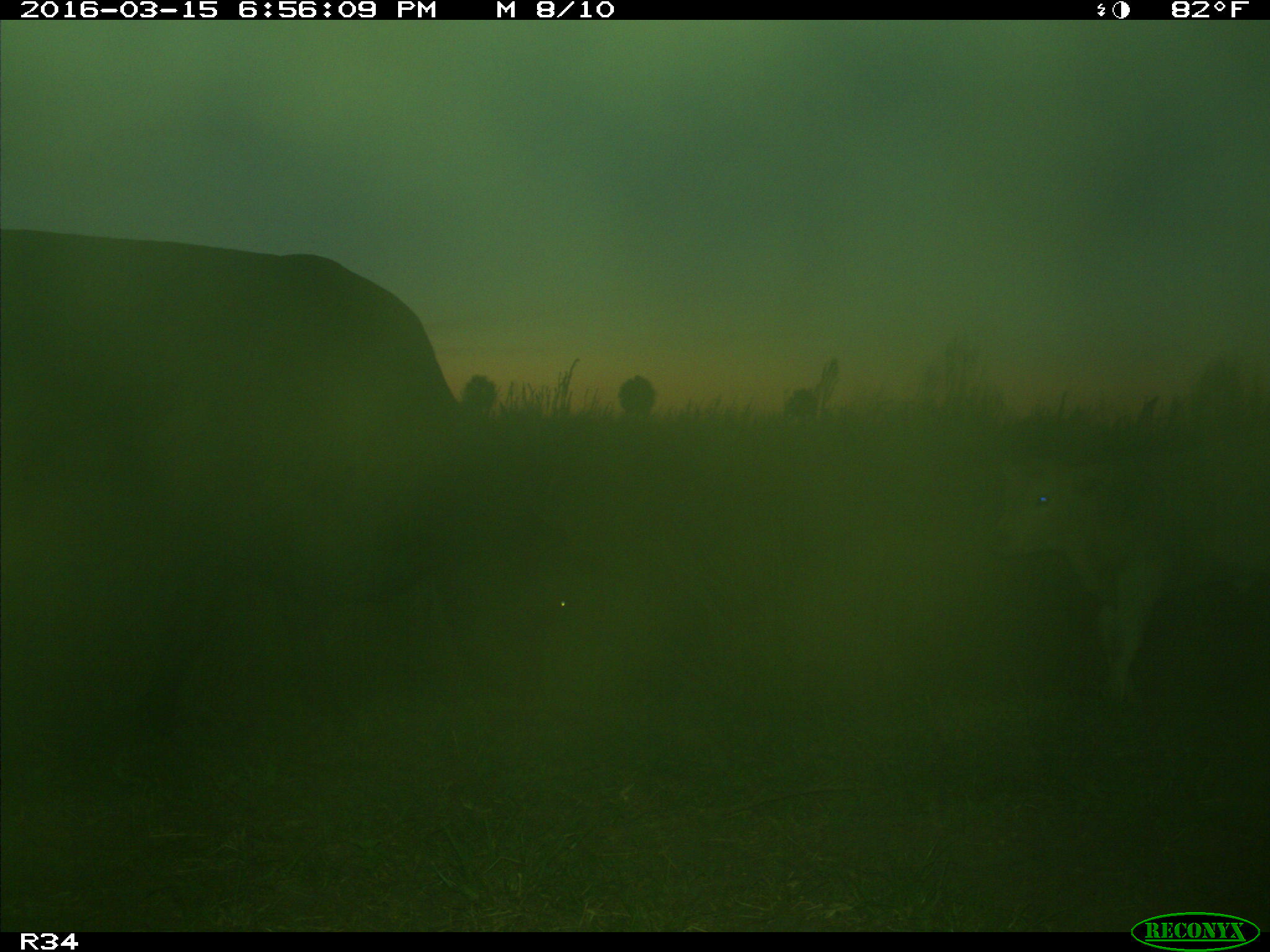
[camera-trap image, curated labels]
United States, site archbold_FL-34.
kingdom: Animalia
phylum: Chordata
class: Mammalia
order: Artiodactyla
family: Bovidae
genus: Bos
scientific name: Bos taurus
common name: domestic cow